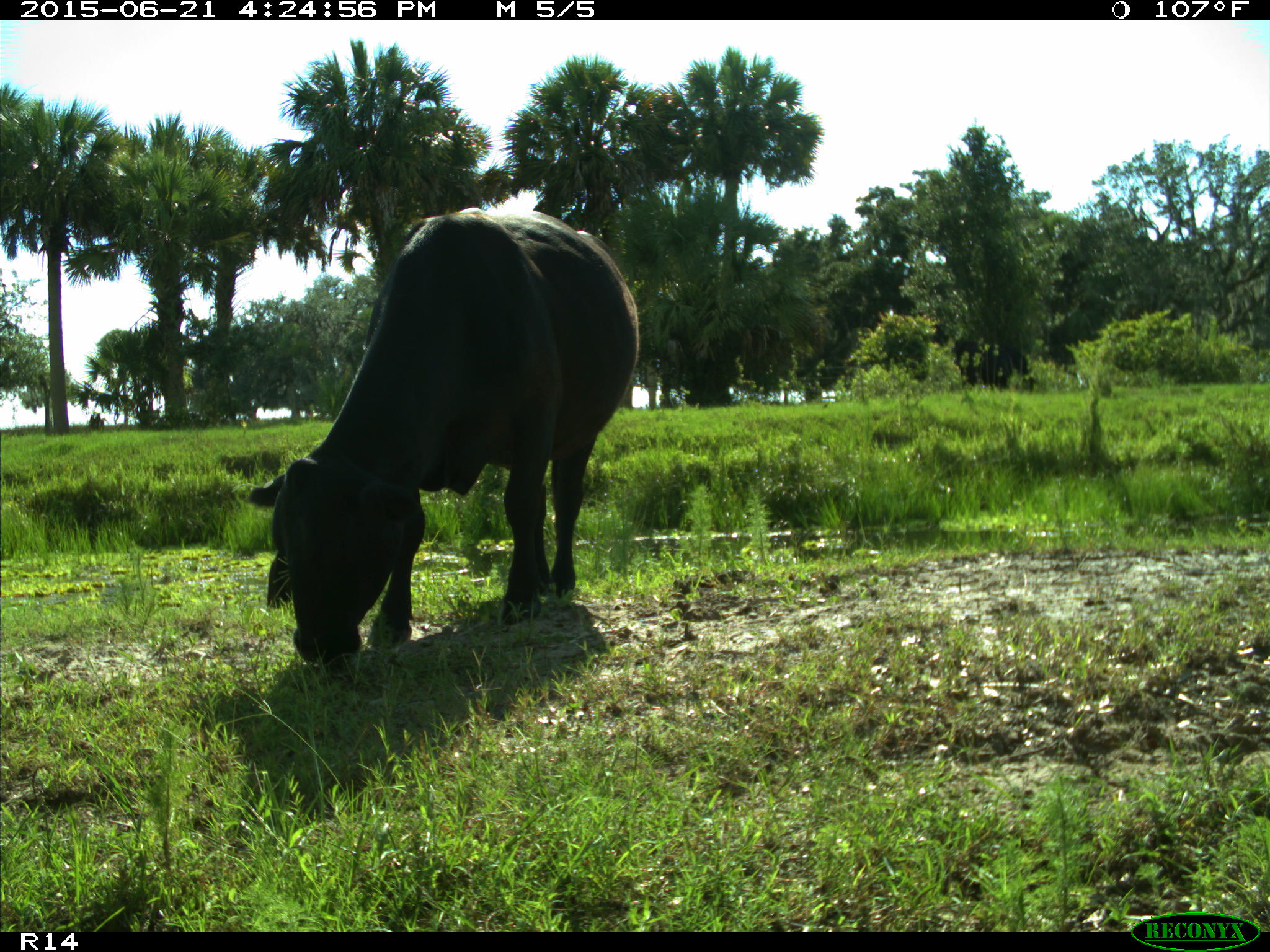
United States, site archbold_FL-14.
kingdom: Animalia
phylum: Chordata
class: Mammalia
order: Artiodactyla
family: Bovidae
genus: Bos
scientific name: Bos taurus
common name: domestic cow